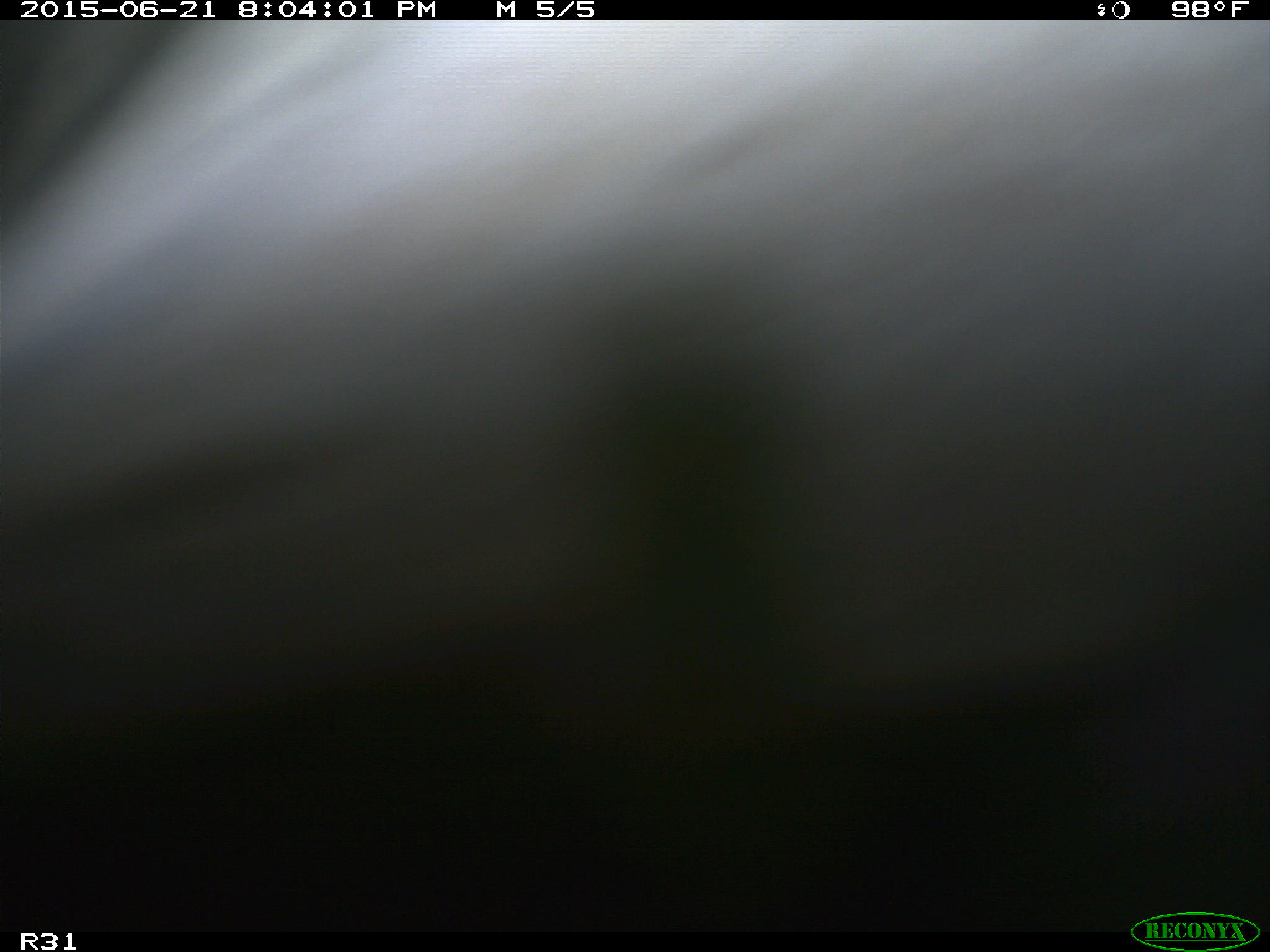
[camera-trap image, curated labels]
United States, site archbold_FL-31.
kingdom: Animalia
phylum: Chordata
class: Mammalia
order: Artiodactyla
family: Bovidae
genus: Bos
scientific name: Bos taurus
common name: domestic cow